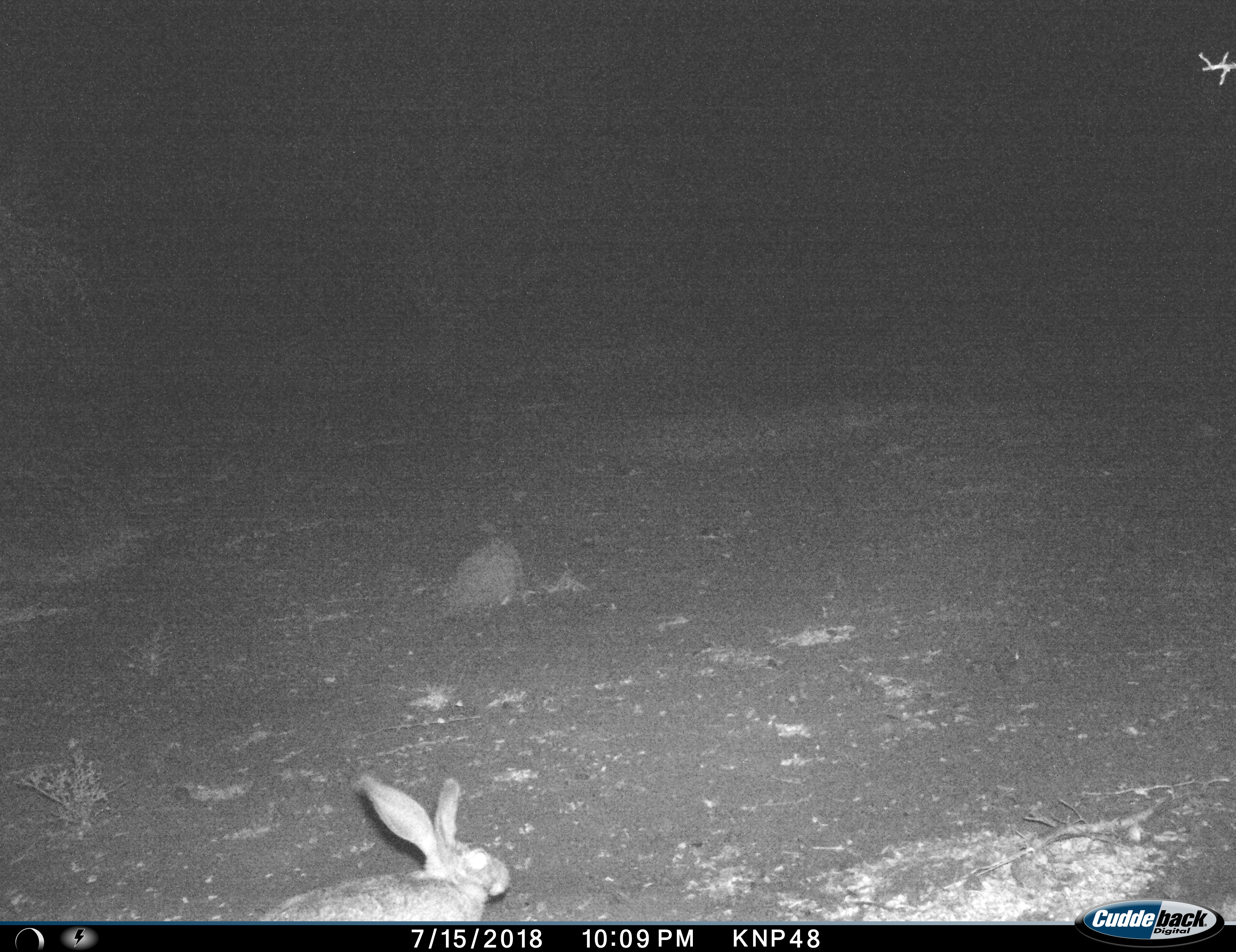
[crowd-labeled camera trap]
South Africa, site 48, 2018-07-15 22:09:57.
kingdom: Animalia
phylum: Chordata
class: Mammalia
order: Lagomorpha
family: Leporidae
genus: Lepus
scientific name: Lepus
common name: hare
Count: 1.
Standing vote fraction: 80%.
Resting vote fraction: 0%.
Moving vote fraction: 20%.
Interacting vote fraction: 0%.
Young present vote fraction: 0%.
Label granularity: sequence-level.